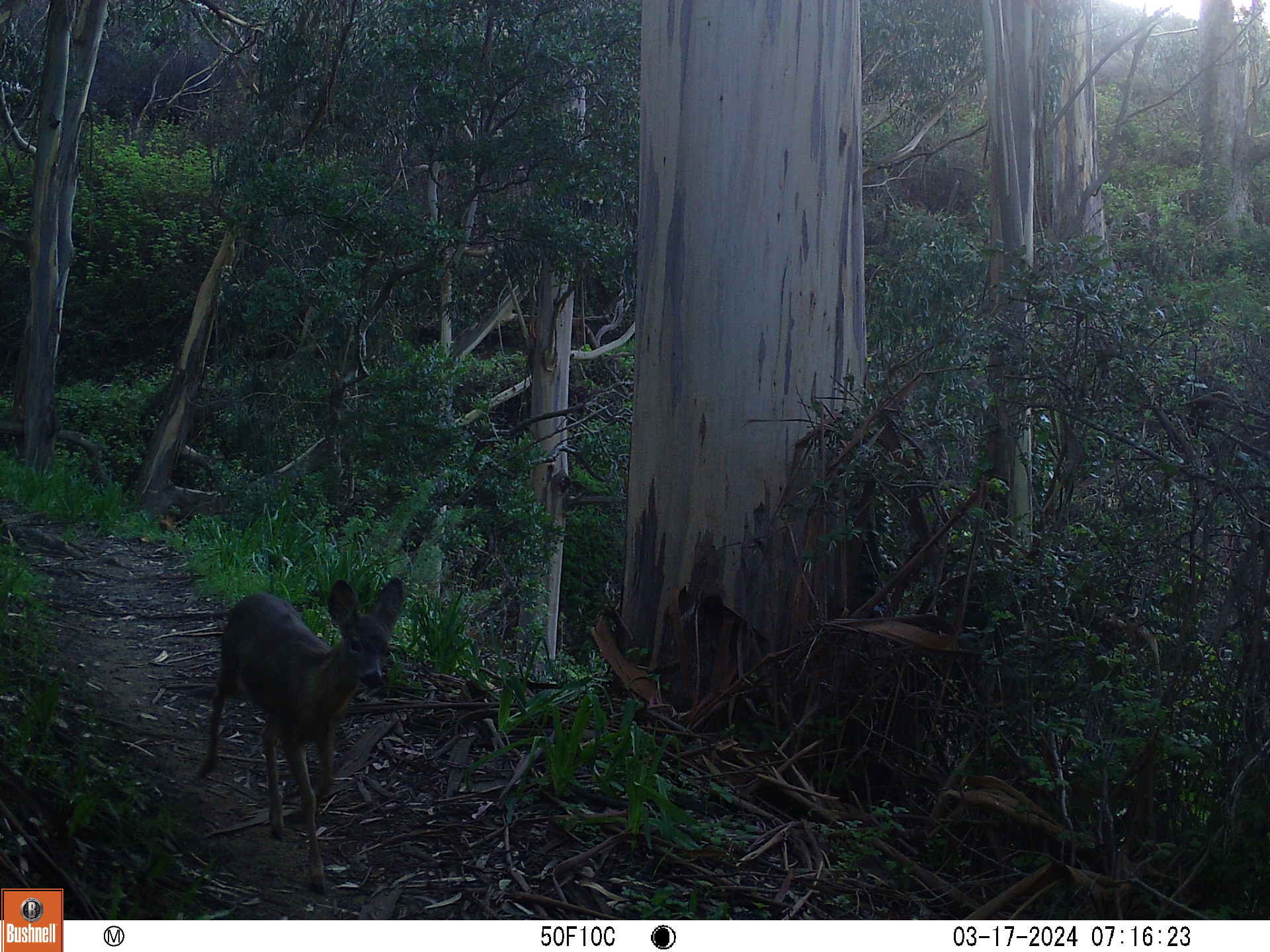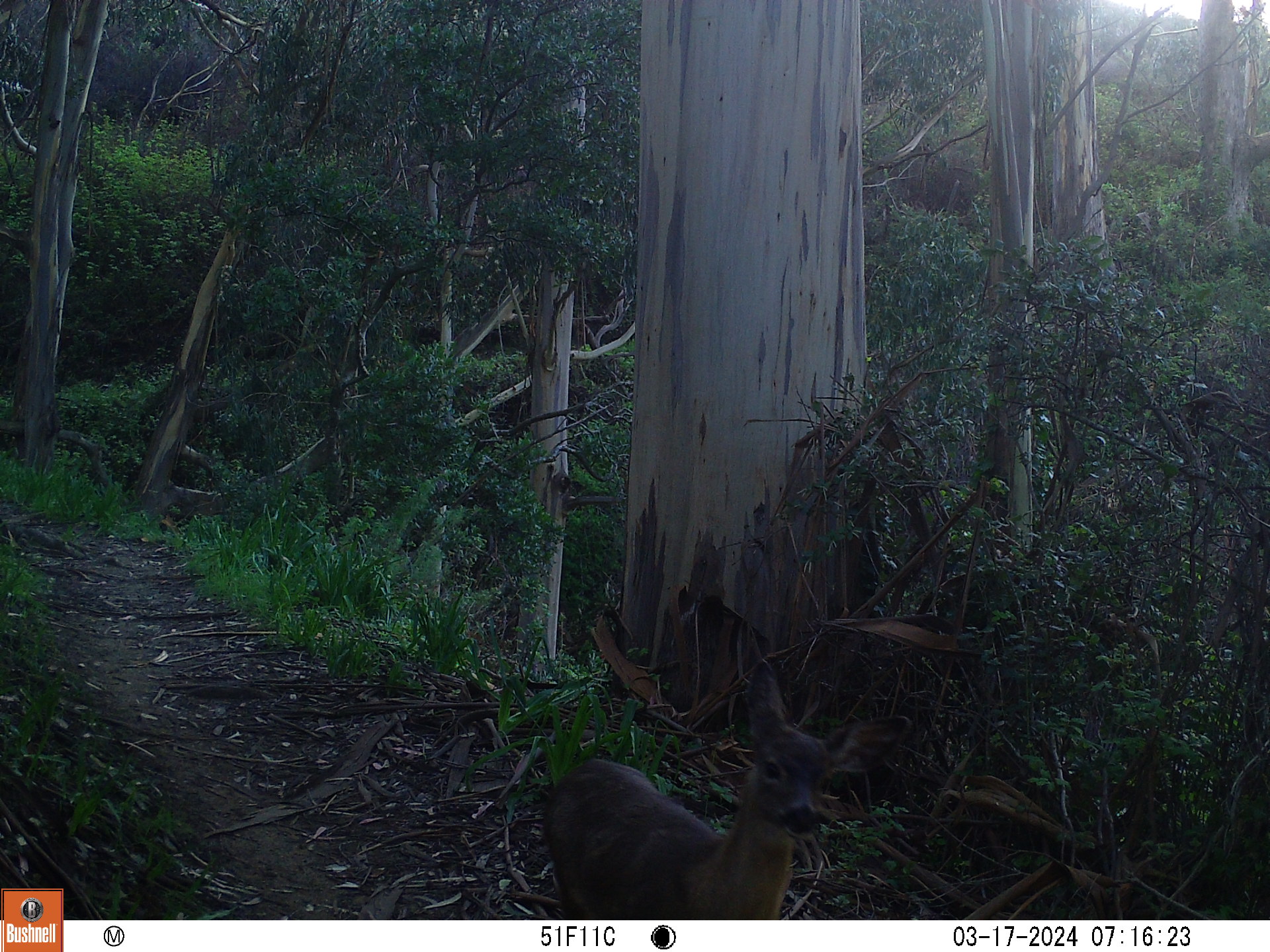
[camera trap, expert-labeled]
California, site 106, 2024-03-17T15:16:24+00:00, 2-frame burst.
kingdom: Animalia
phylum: Chordata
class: Mammalia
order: Artiodactyla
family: Cervidae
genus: Odocoileus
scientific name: Odocoileus hemionus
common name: mule deer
Mule deer (Odocoileus hemionus).